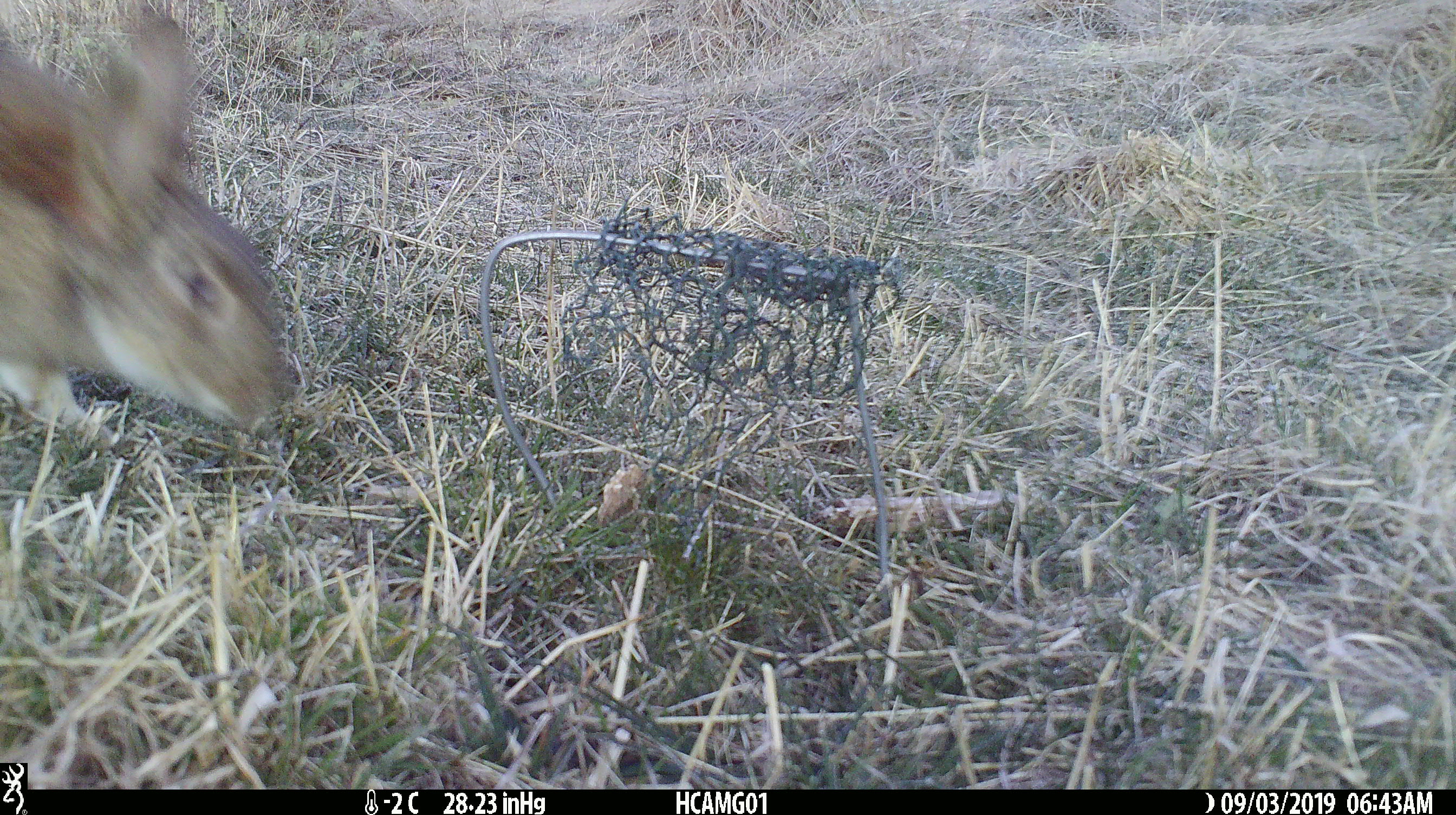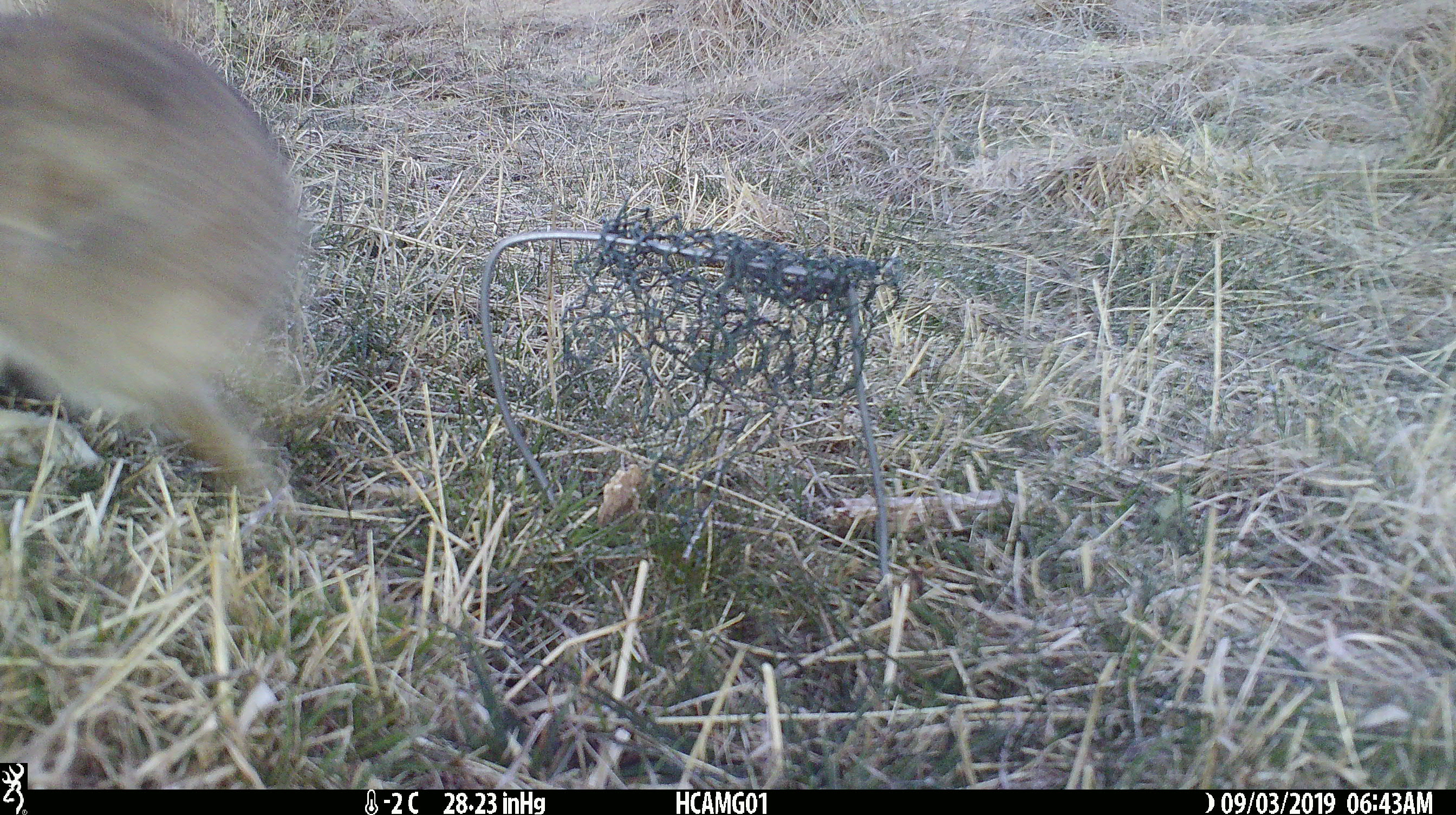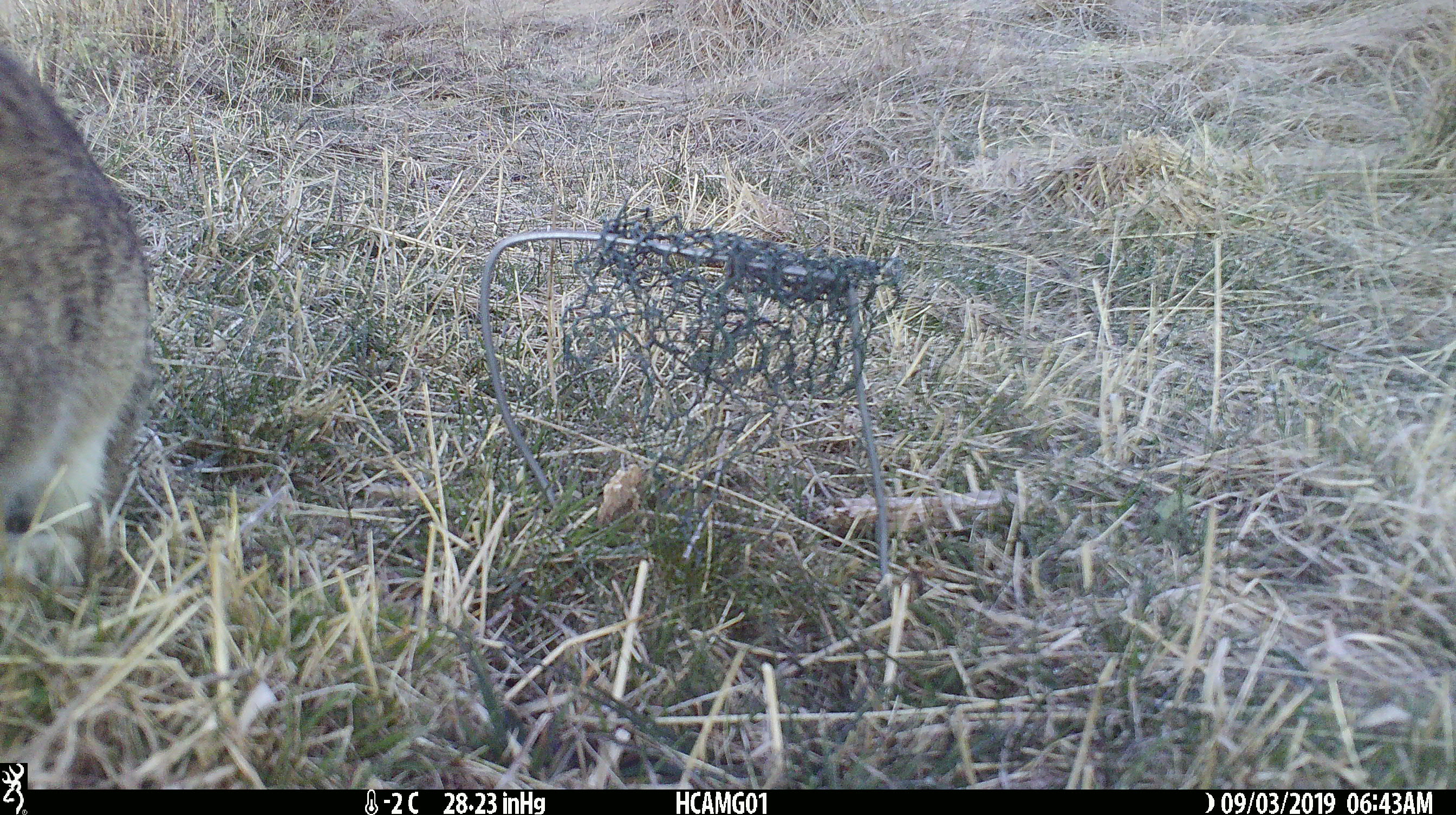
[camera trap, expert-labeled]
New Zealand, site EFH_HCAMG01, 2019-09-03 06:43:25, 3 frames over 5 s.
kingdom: Animalia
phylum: Chordata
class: Mammalia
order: Lagomorpha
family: Leporidae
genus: Lepus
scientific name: Lepus europaeus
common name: brown hare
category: hare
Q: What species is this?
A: Hare (brown hare) (Lepus europaeus).